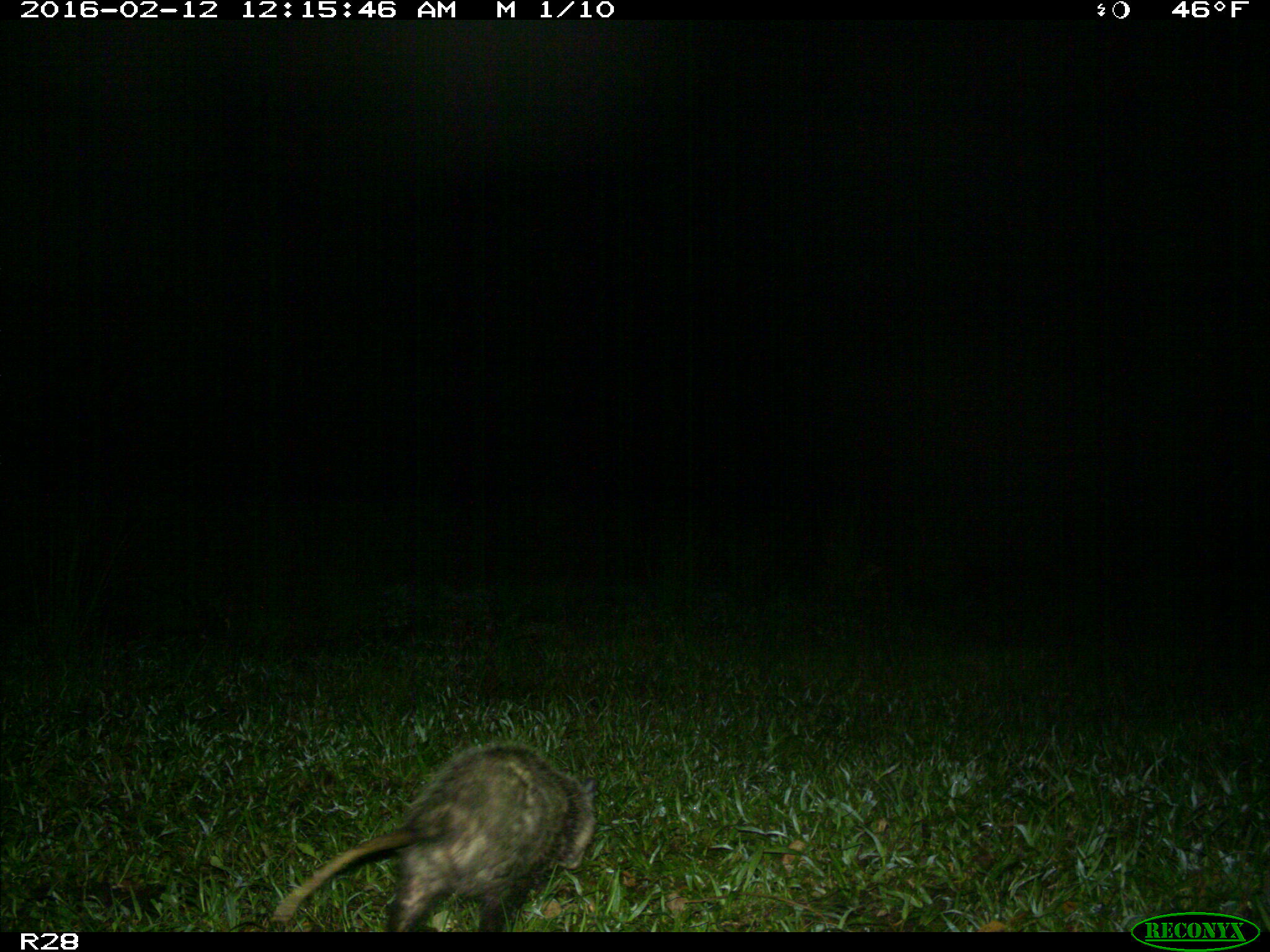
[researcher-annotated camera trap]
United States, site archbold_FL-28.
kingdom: Animalia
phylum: Chordata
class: Mammalia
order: Didelphimorphia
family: Didelphidae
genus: Didelphis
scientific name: Didelphis virginiana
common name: virginia opossum